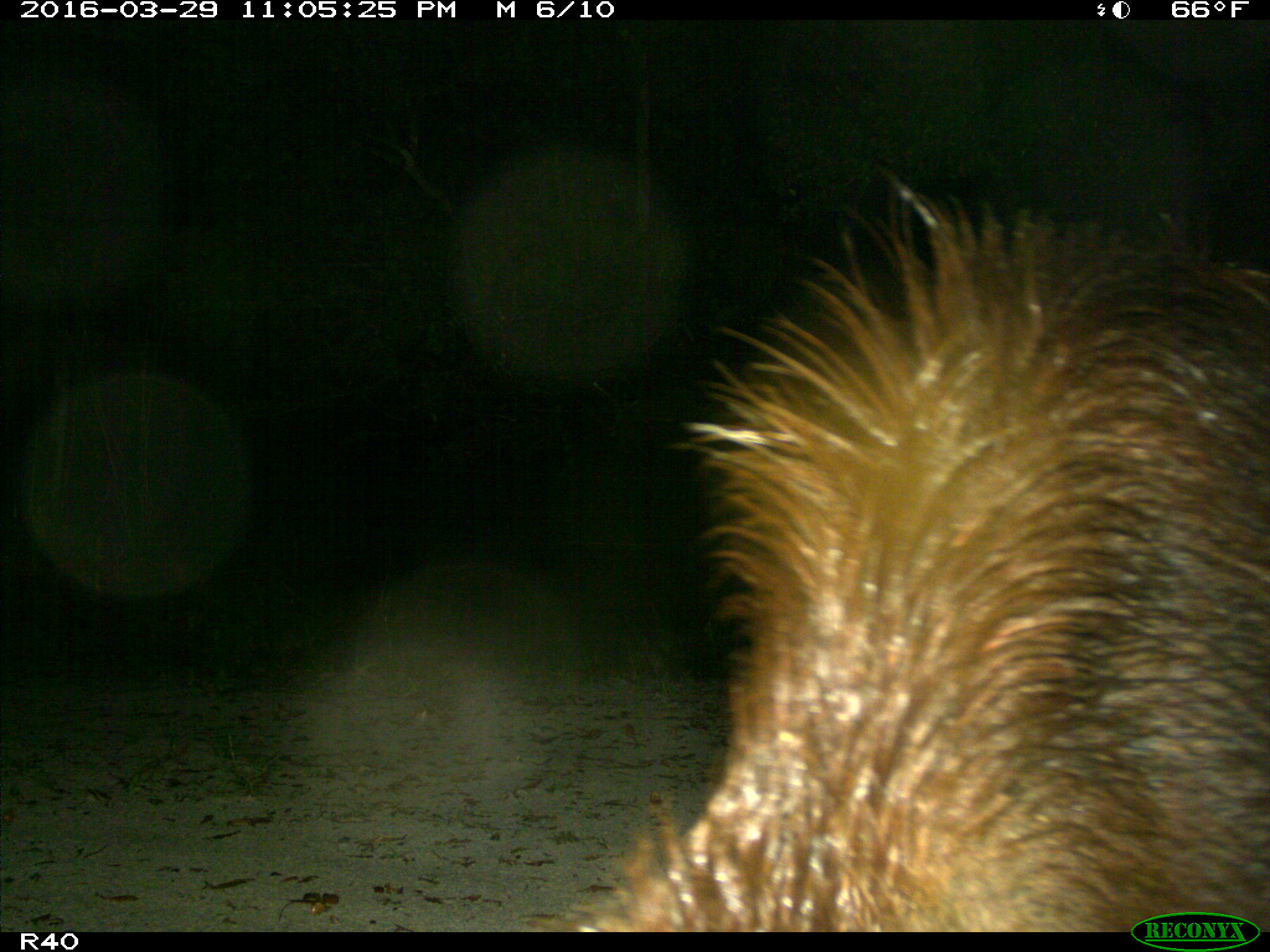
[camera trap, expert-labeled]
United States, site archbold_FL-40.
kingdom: Animalia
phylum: Chordata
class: Mammalia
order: Artiodactyla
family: Suidae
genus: Sus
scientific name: Sus scrofa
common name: wild boar